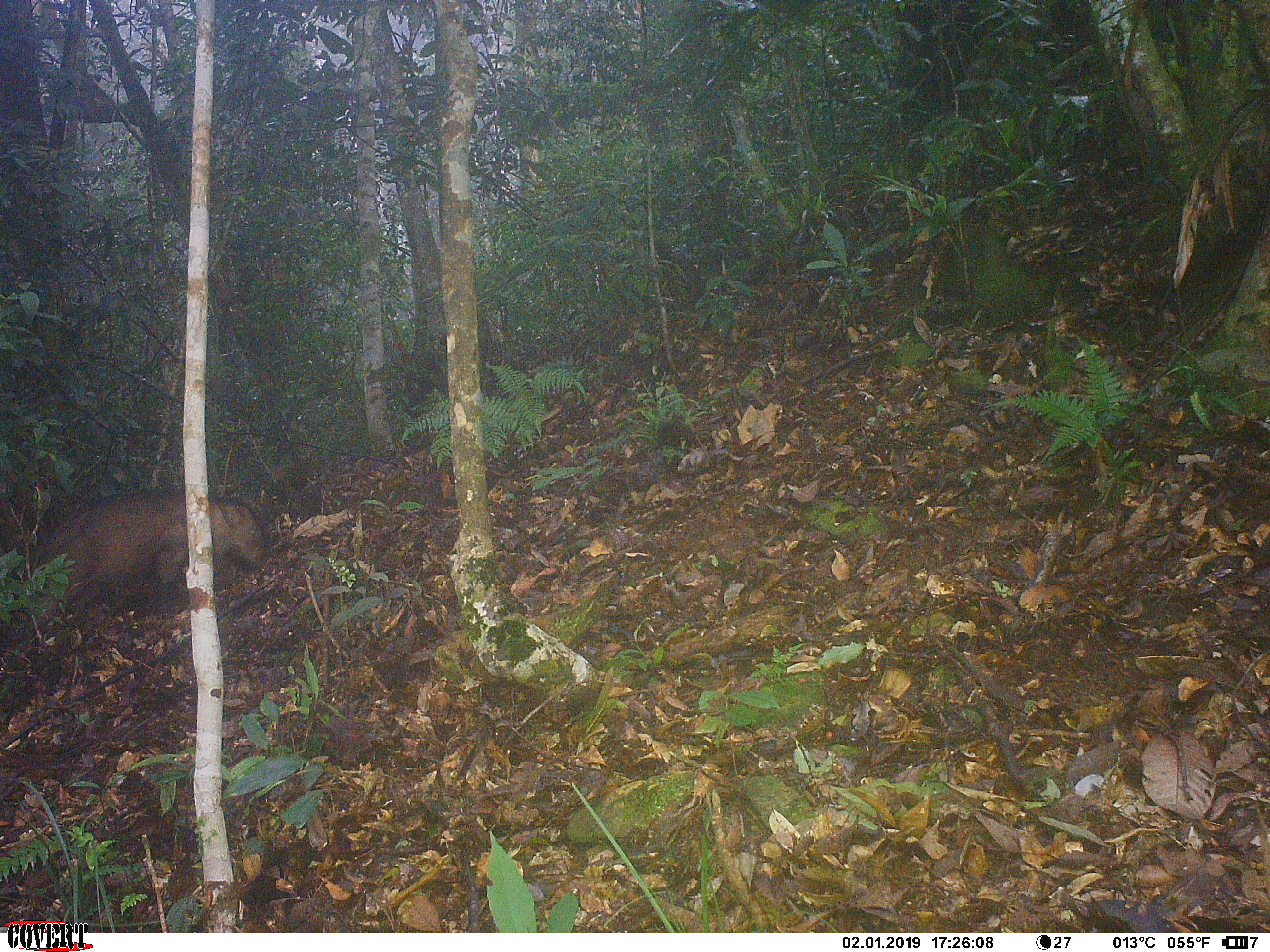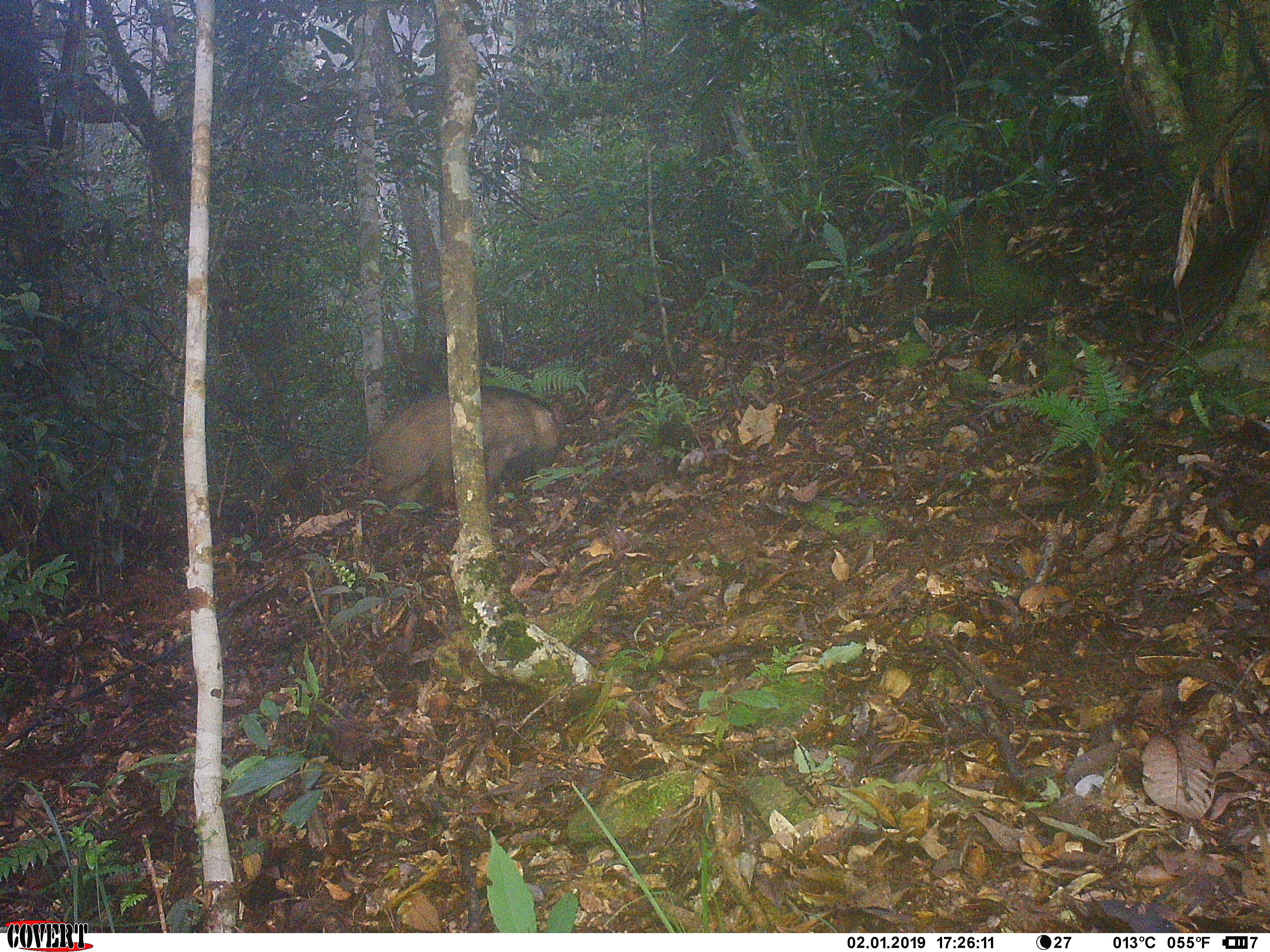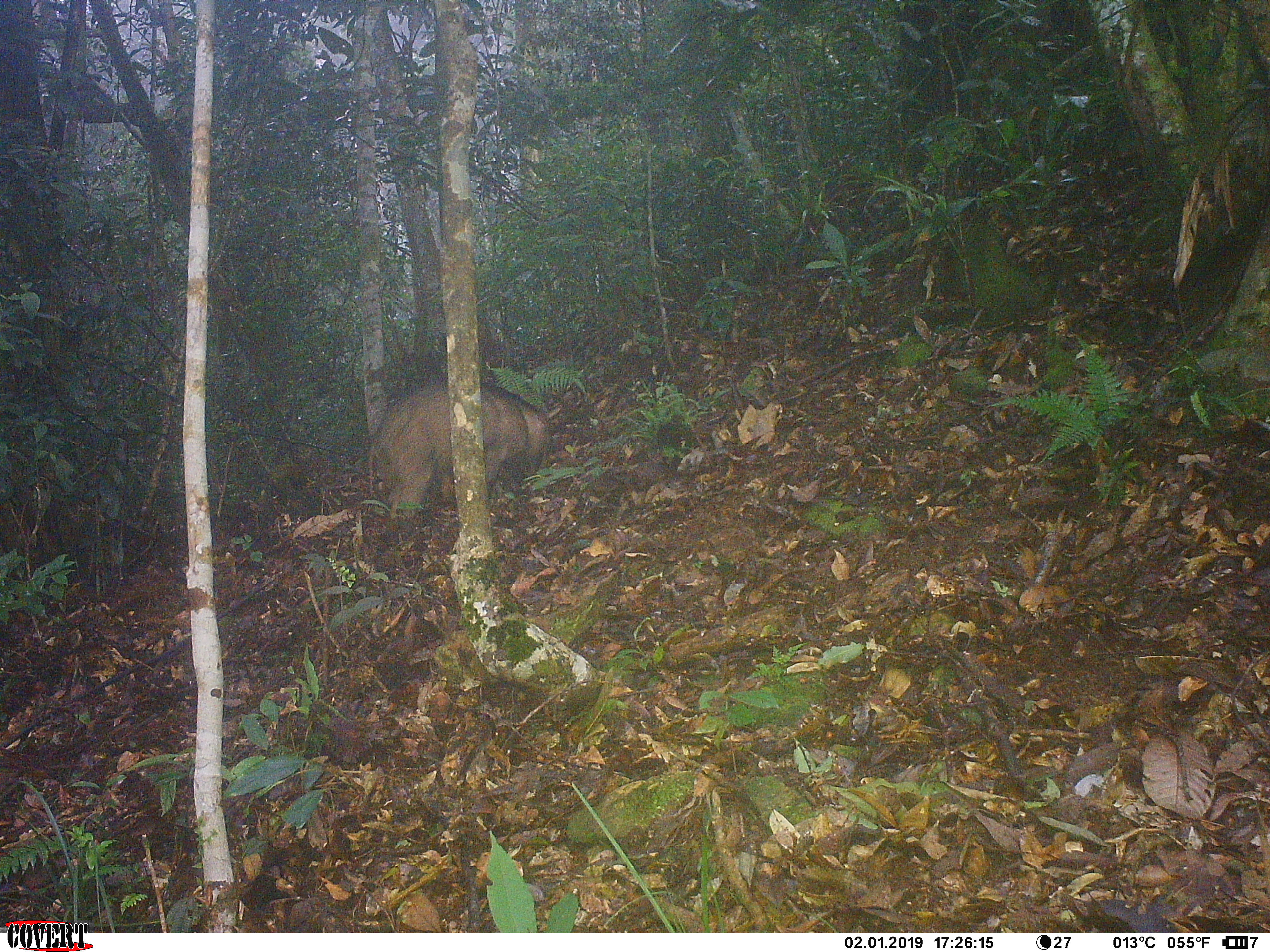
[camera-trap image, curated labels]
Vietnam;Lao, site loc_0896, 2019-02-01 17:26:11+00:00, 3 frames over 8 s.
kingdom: Animalia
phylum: Chordata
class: Mammalia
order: Artiodactyla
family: Suidae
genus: Sus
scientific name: Sus scrofa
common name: eurasian wild pig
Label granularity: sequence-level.